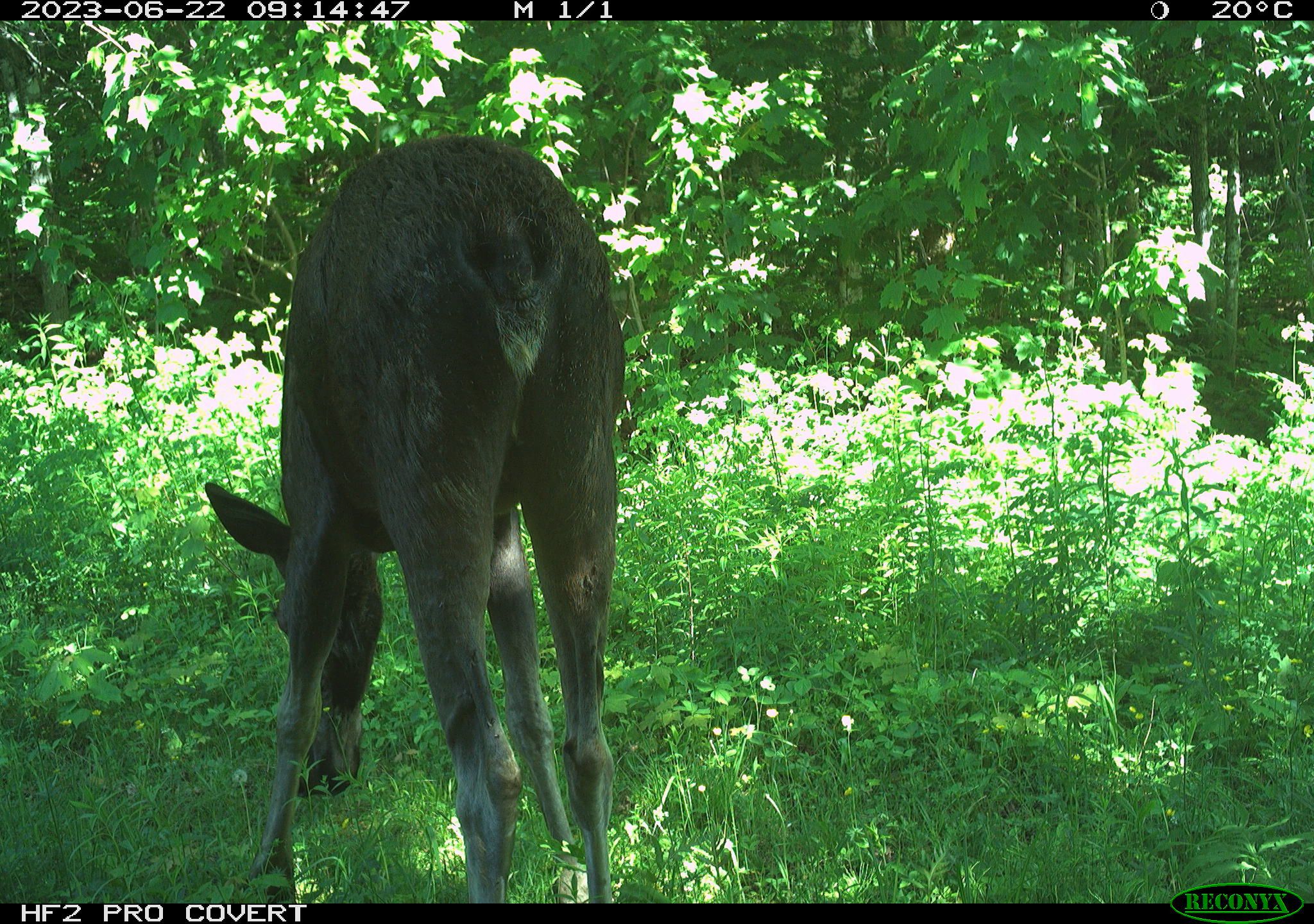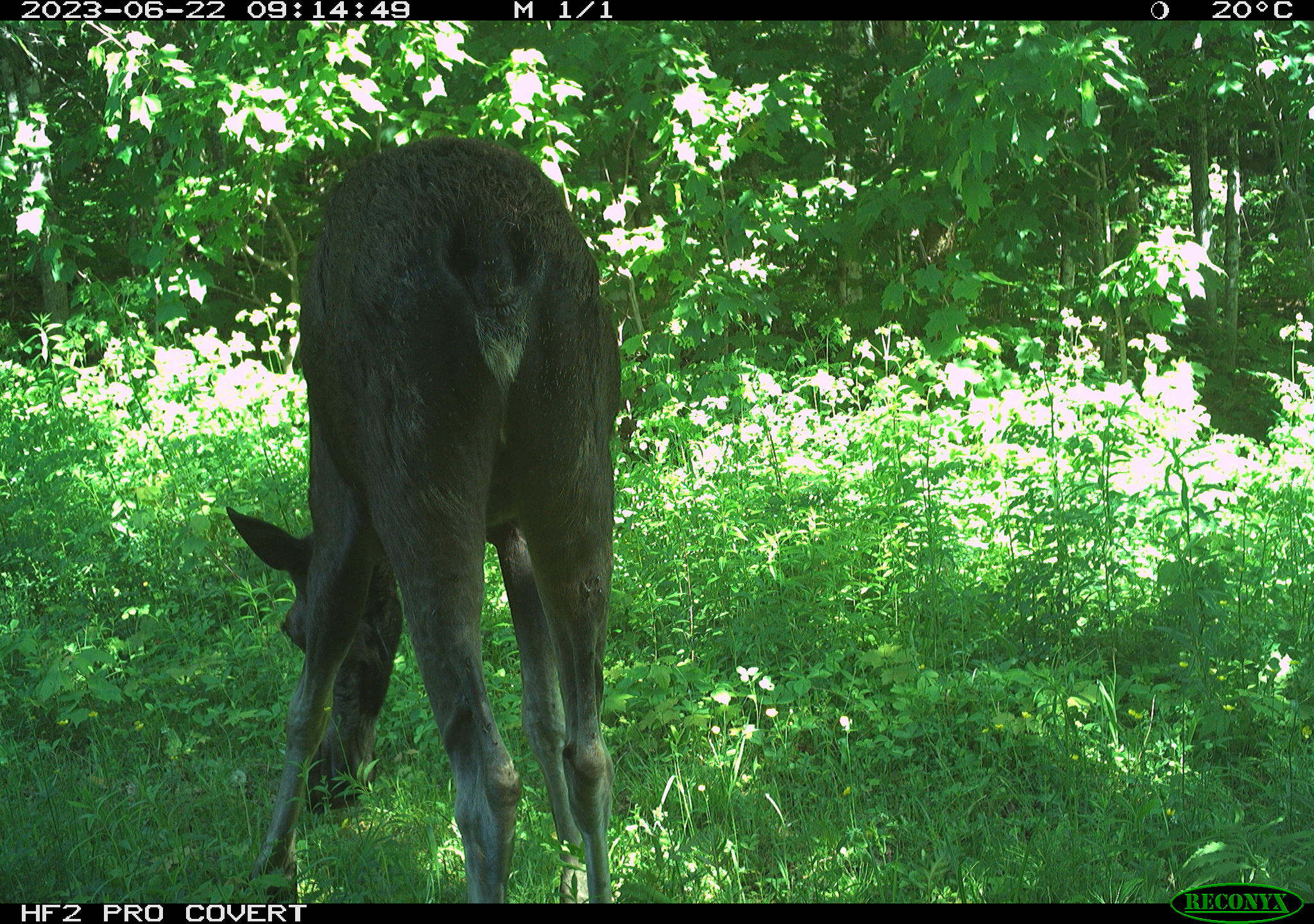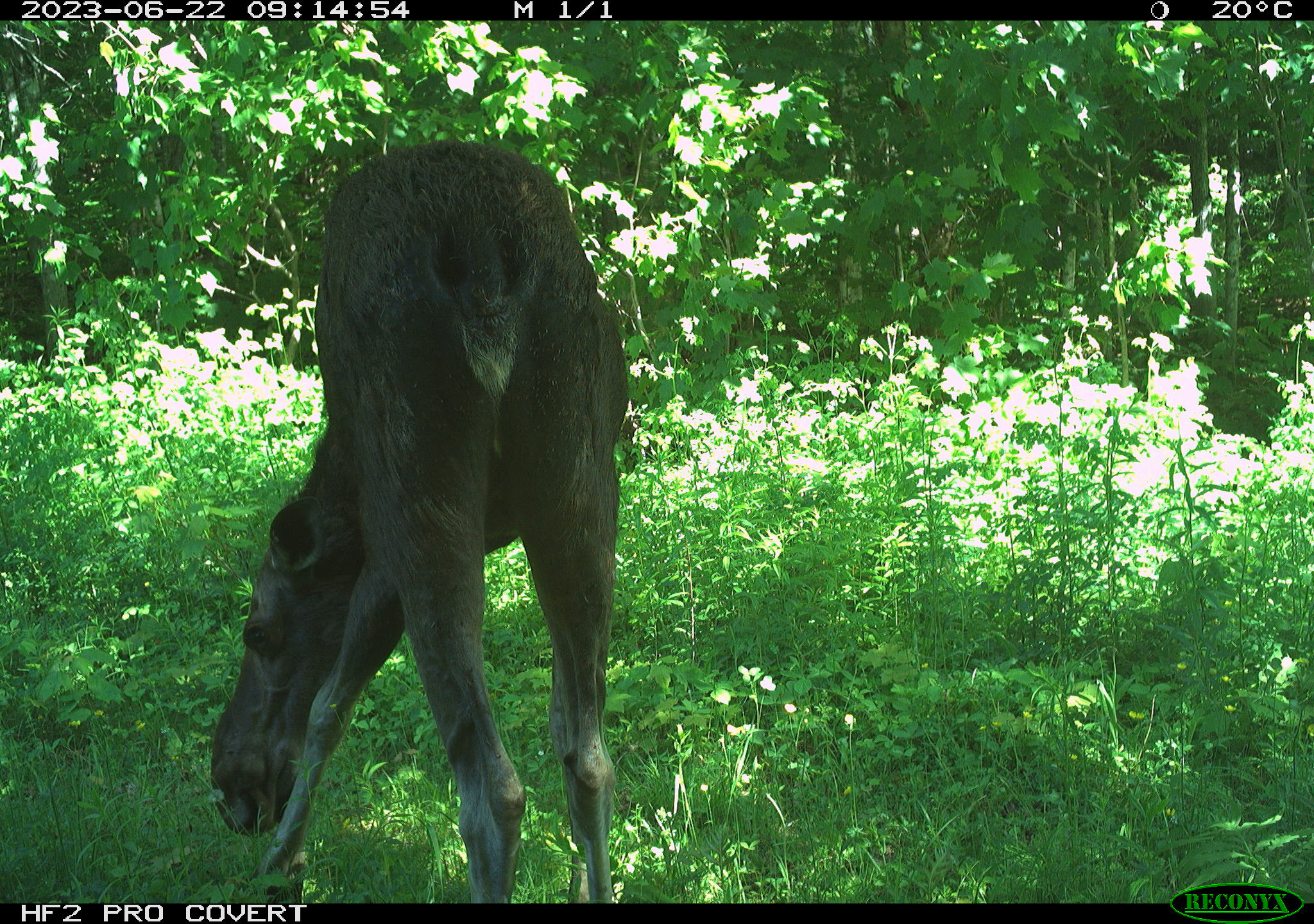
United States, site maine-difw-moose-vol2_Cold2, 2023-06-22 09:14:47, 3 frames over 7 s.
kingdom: Animalia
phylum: Chordata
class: Mammalia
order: Artiodactyla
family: Cervidae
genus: Alces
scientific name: Alces alces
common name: moose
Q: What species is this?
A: Moose (Alces alces).